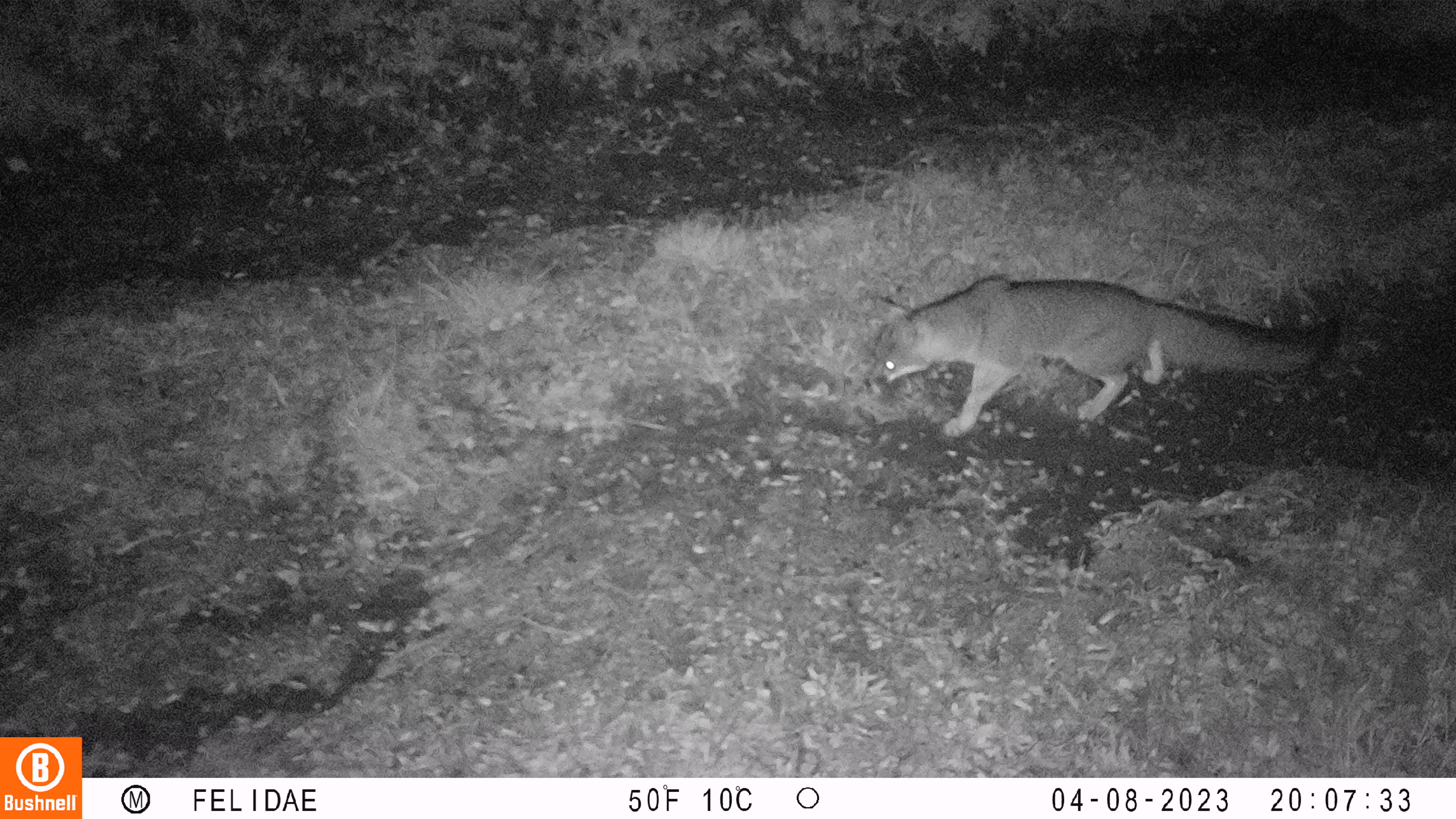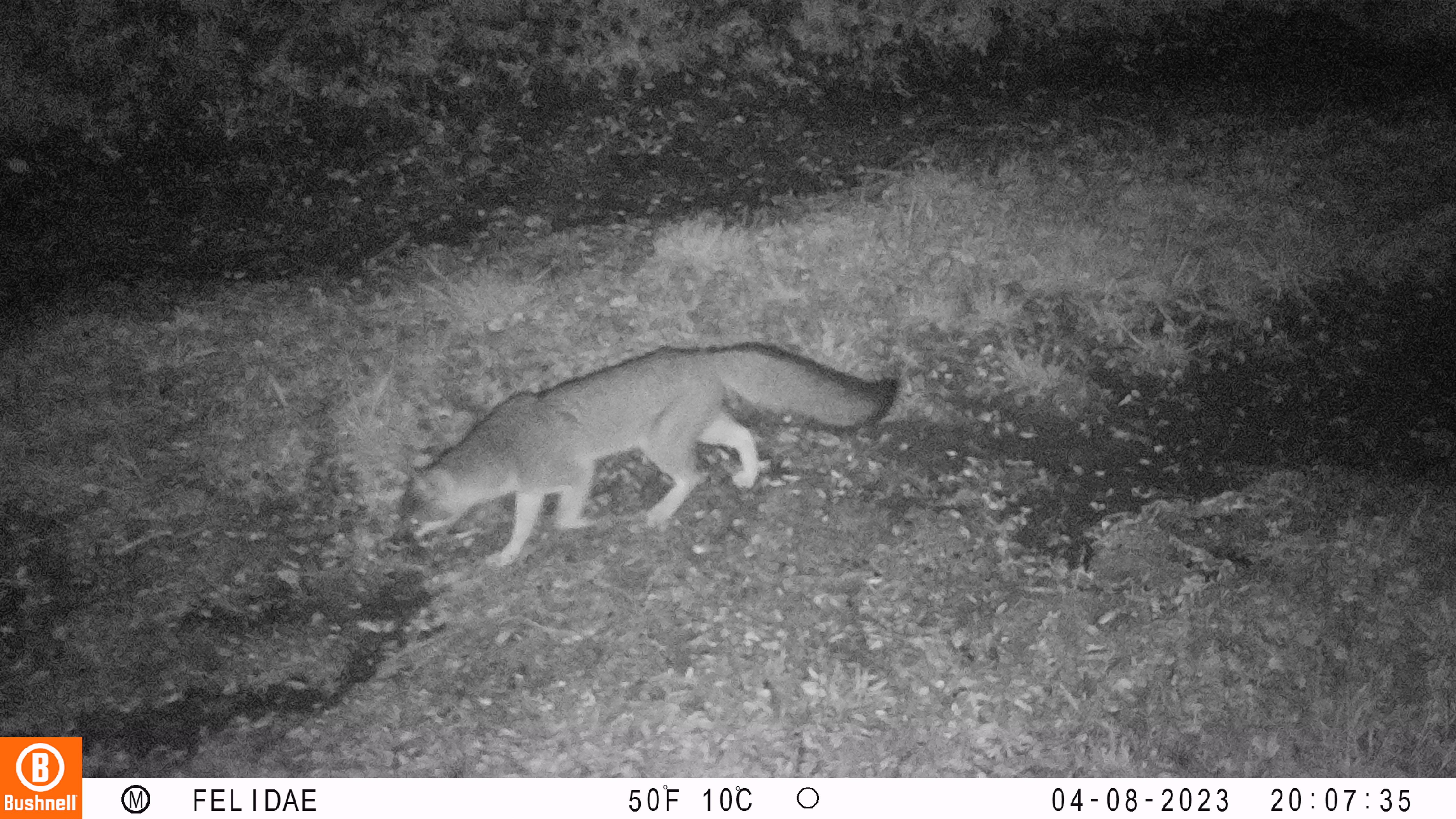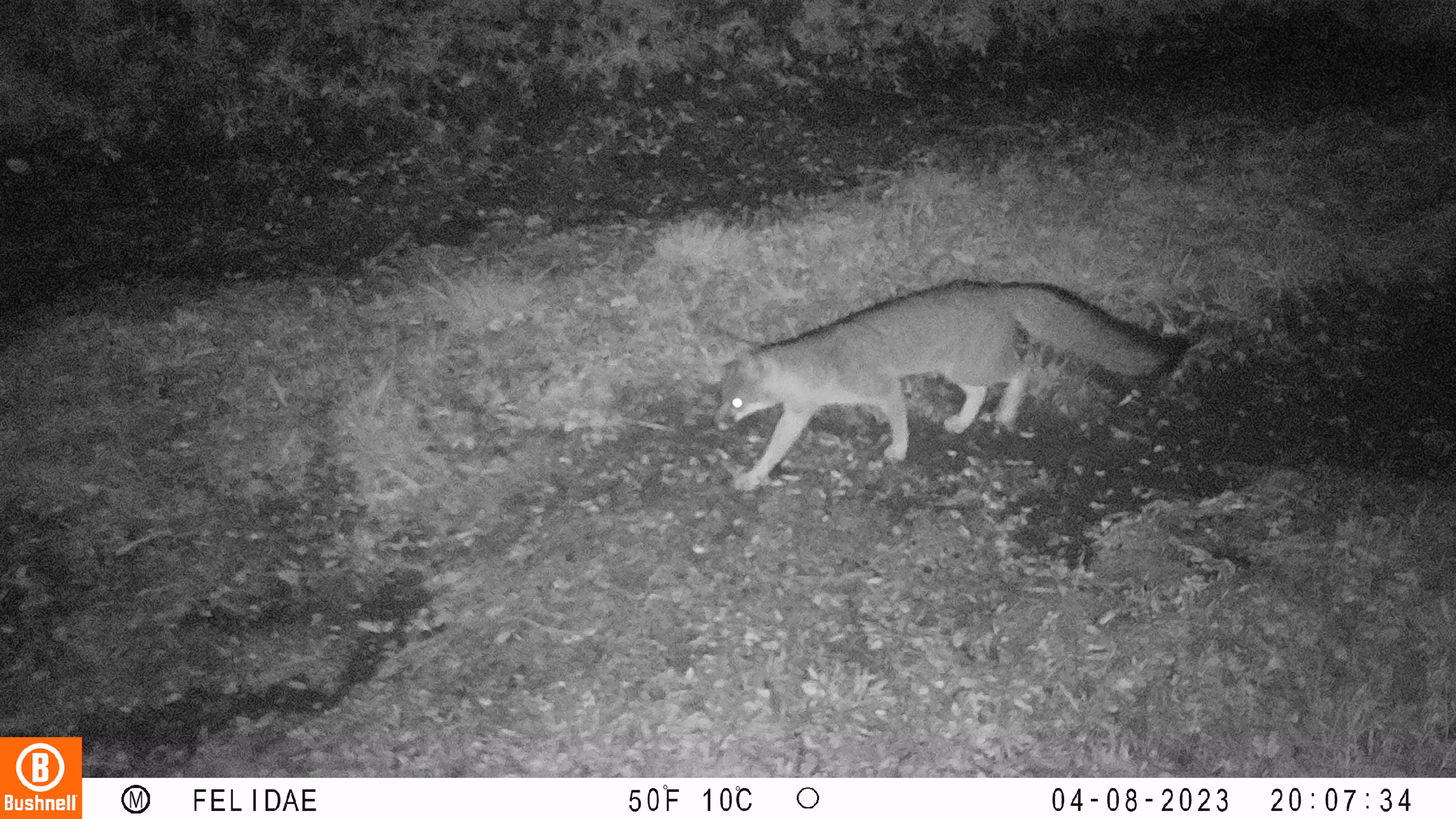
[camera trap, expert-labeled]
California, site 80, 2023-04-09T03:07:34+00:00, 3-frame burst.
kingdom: Animalia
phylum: Chordata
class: Mammalia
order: Carnivora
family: Canidae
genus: Urocyon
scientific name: Urocyon cinereoargenteus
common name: gray fox